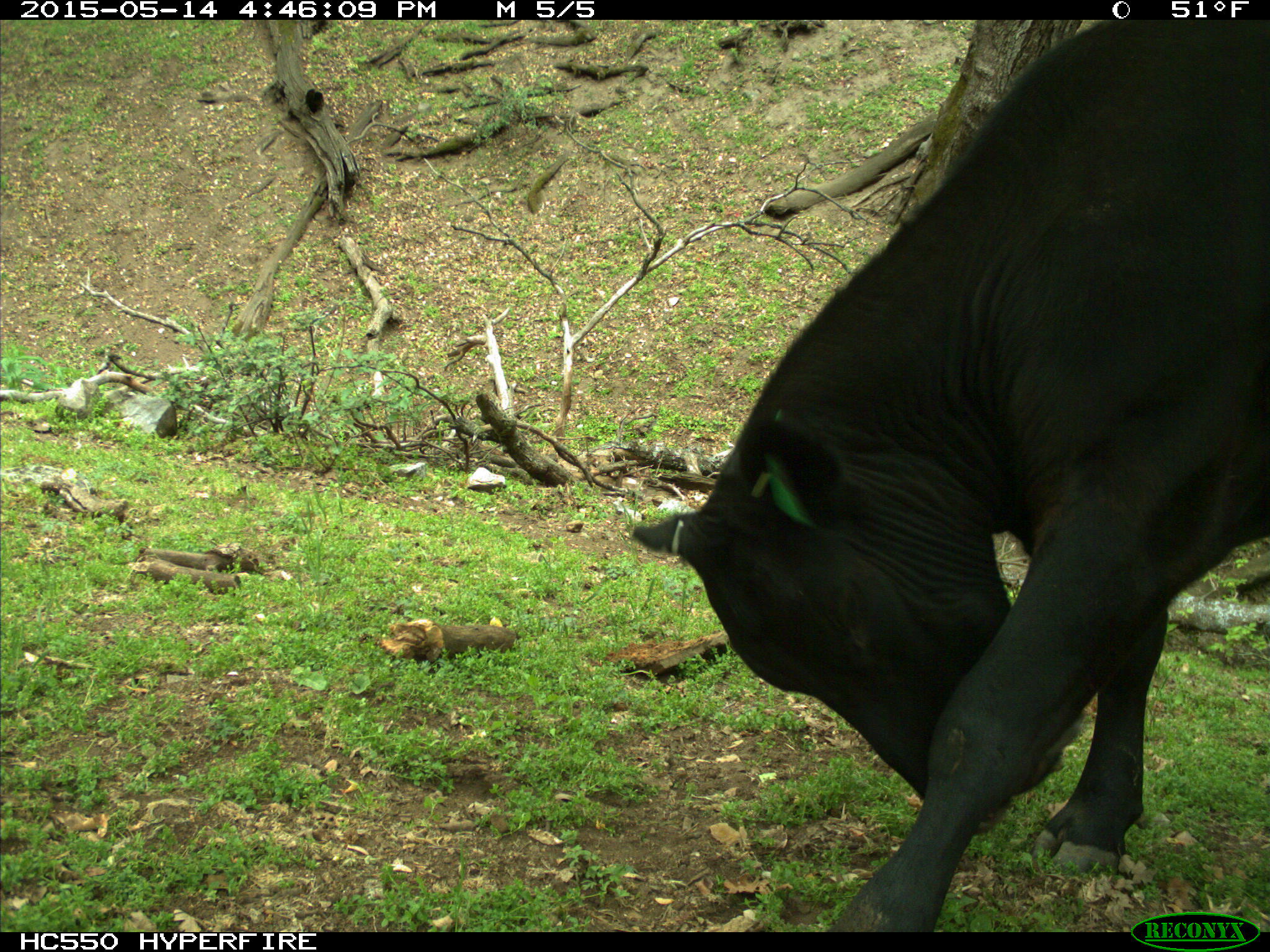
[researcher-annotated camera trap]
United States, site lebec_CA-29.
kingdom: Animalia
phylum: Chordata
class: Mammalia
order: Artiodactyla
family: Bovidae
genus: Bos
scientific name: Bos taurus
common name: domestic cow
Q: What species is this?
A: Bos taurus (domestic cow).